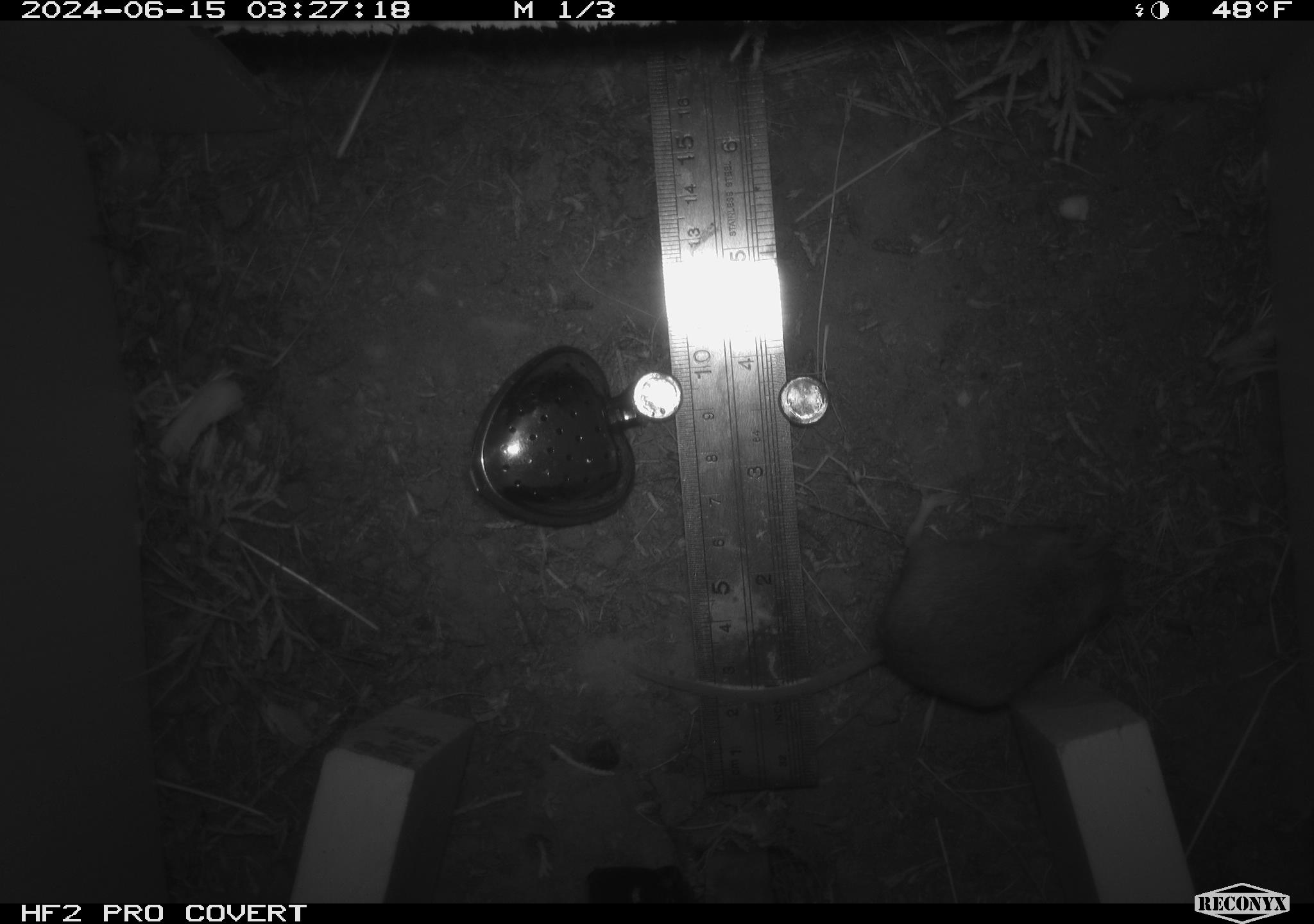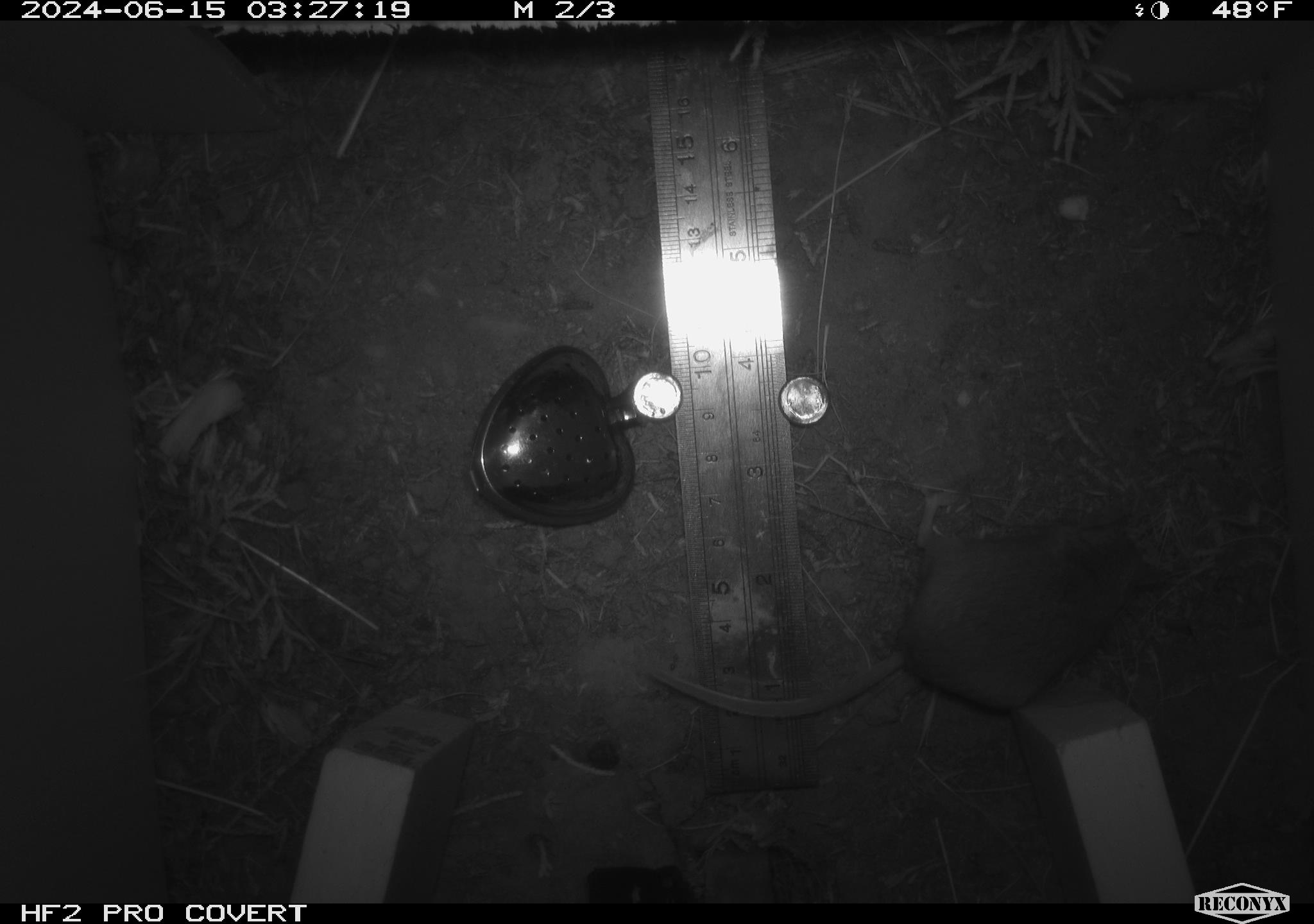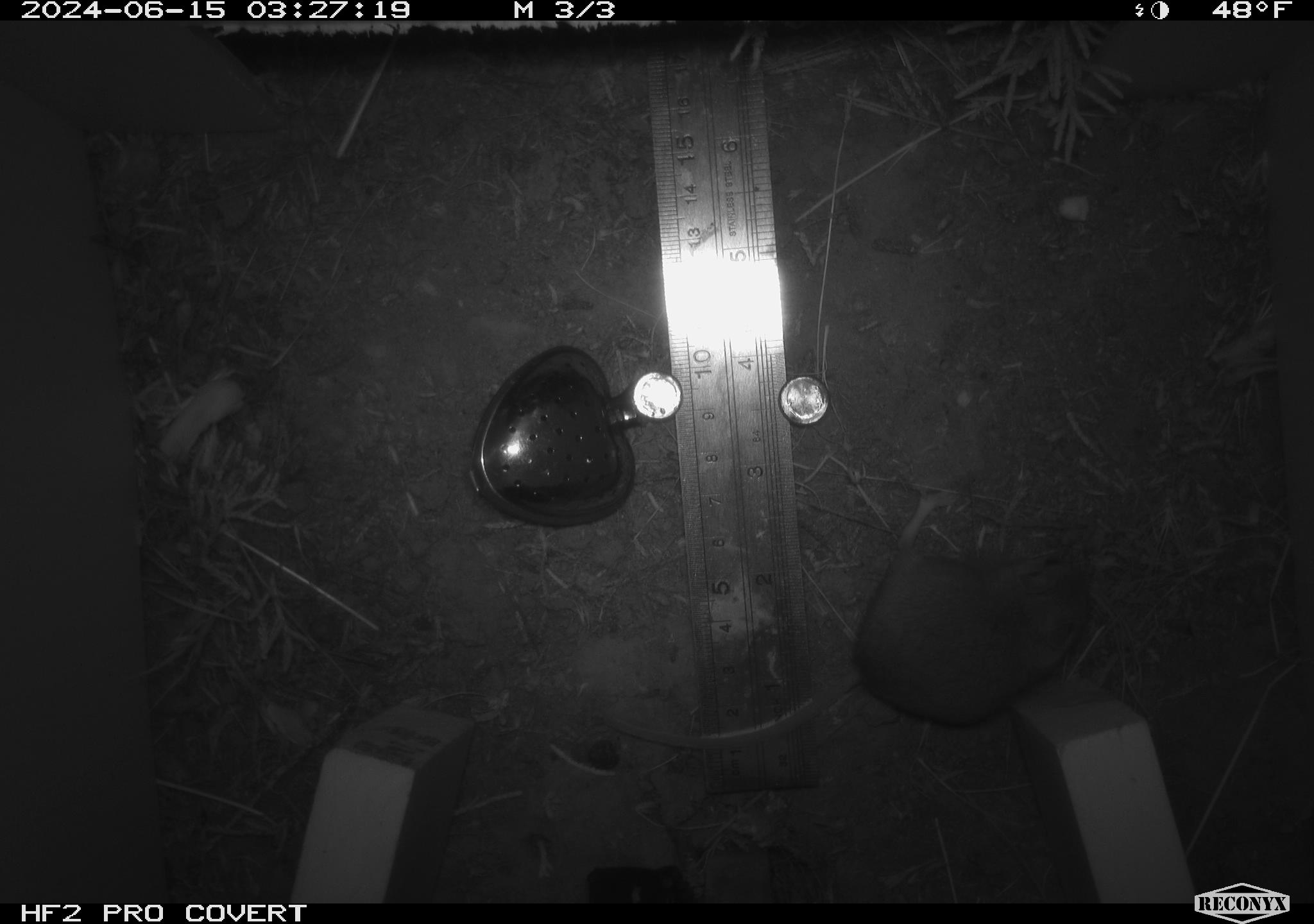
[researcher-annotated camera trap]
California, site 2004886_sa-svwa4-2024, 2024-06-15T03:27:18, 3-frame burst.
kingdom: Animalia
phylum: Chordata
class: Mammalia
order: Rodentia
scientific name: Rodentia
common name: mouse species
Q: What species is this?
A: Mouse species (Rodentia).